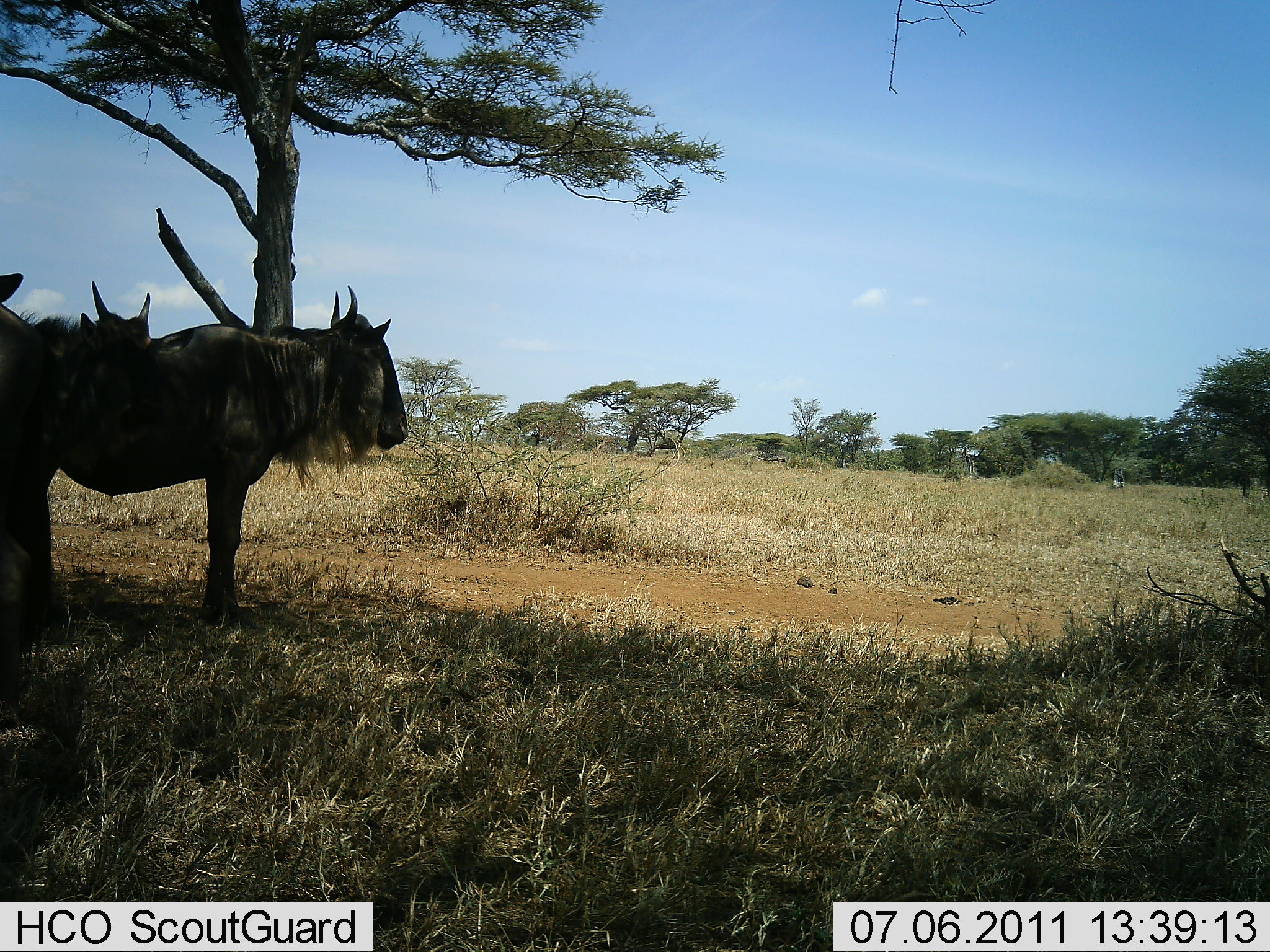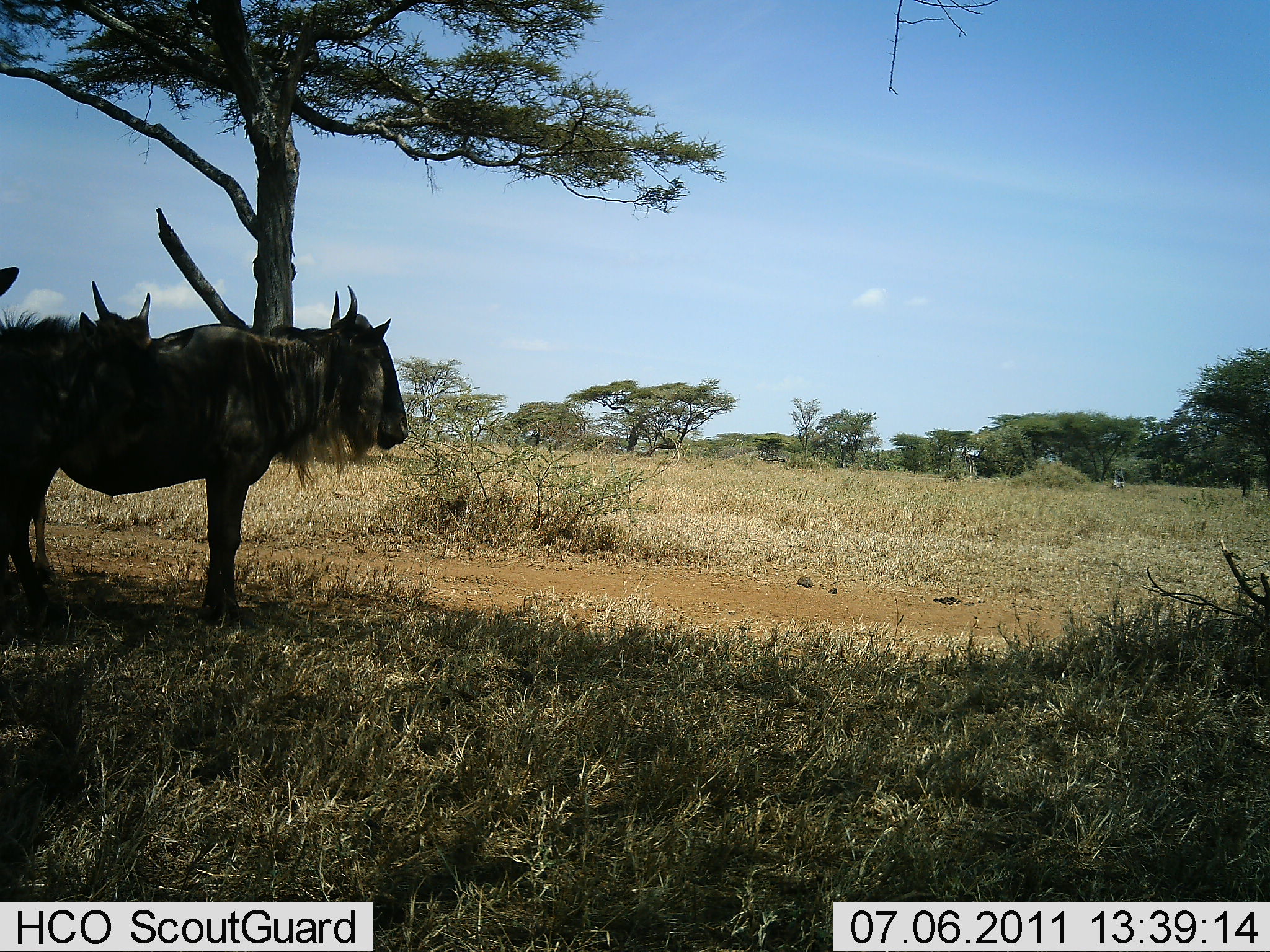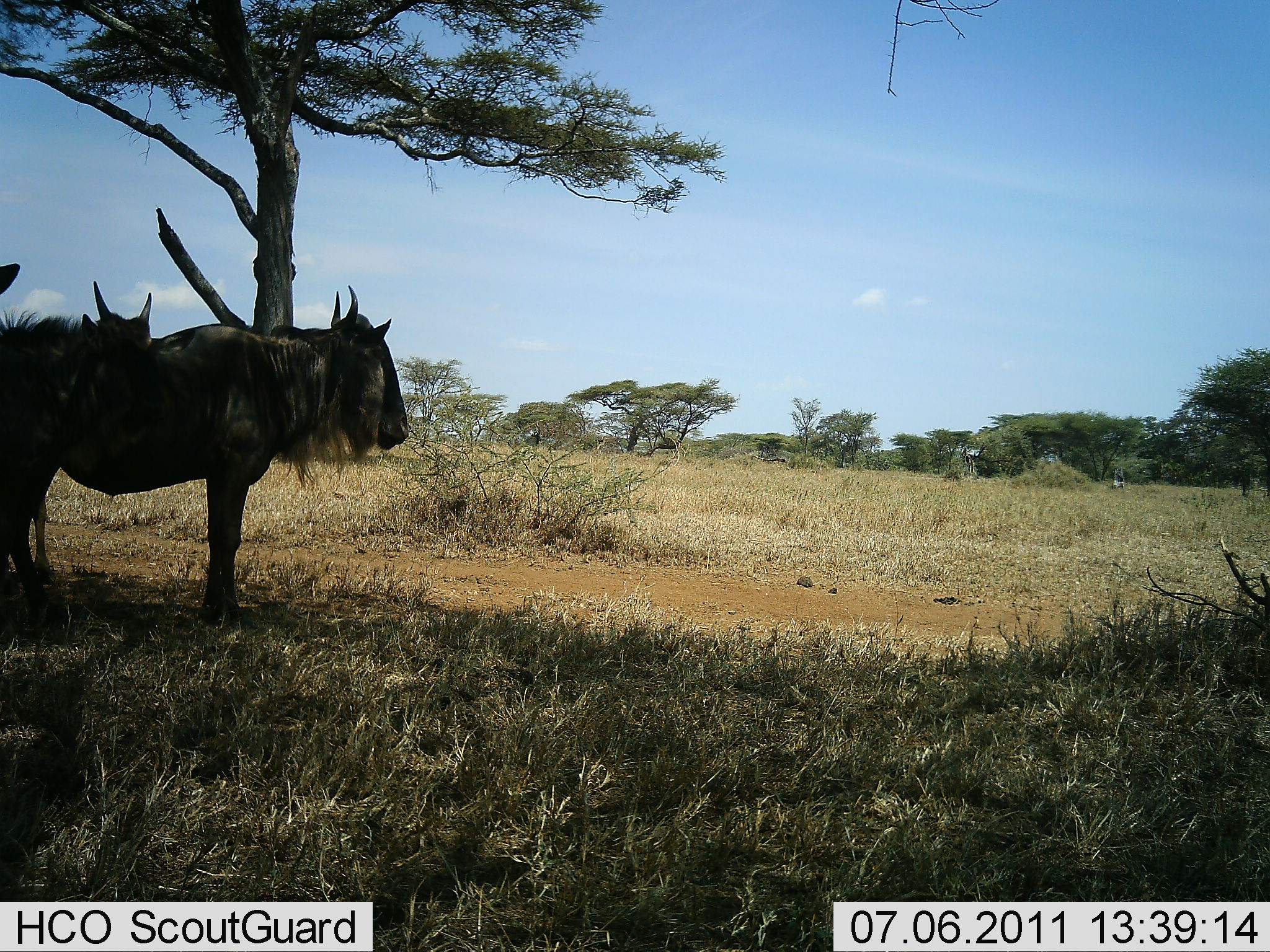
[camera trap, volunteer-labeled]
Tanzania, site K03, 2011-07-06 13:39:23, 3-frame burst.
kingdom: Animalia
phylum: Chordata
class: Mammalia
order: Artiodactyla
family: Bovidae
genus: Connochaetes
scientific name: Connochaetes taurinus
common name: blue wildebeest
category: wildebeest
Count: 3.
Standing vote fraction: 85%.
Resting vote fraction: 15%.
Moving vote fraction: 0%.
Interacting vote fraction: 0%.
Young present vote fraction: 0%.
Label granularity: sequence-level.